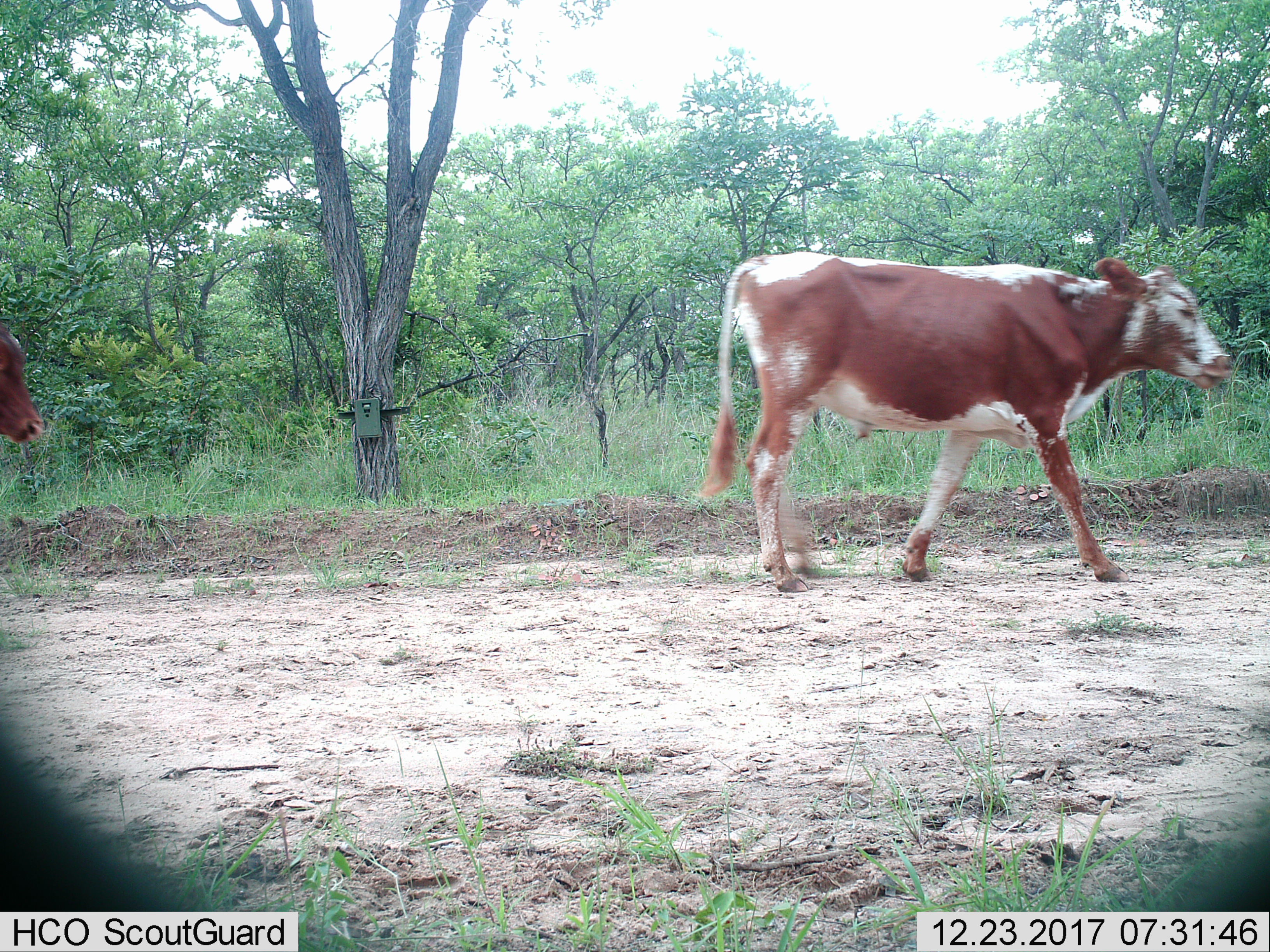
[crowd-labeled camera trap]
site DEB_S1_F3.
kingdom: Animalia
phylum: Chordata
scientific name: Vertebrata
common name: domestic animal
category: domesticanimal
Domesticanimal (domestic animal) (Vertebrata), count 2. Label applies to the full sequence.